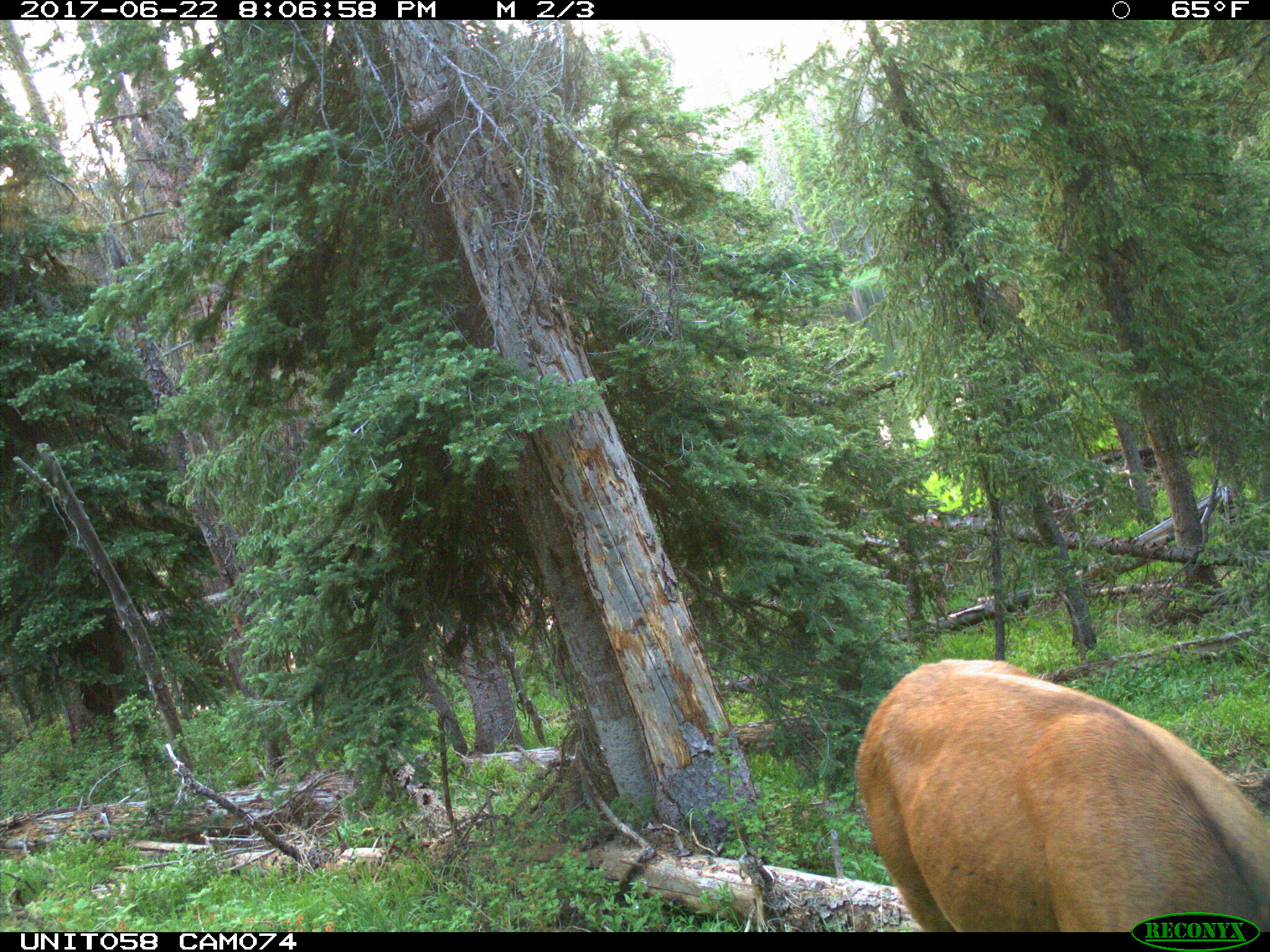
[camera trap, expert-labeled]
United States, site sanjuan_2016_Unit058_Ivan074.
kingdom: Animalia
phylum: Chordata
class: Mammalia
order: Artiodactyla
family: Cervidae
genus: Cervus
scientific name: Cervus elaphus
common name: red deer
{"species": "Cervus elaphus (red deer)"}